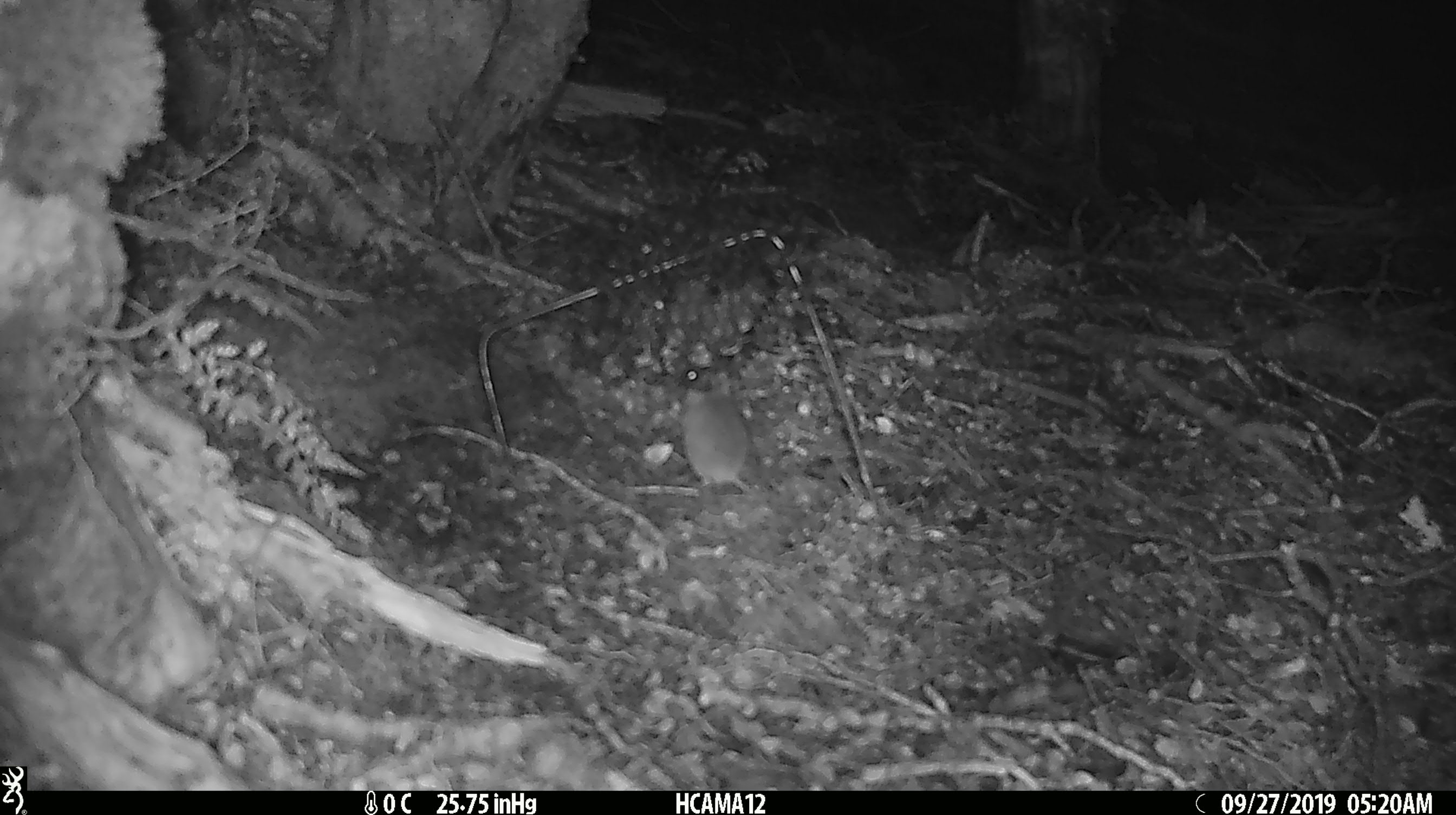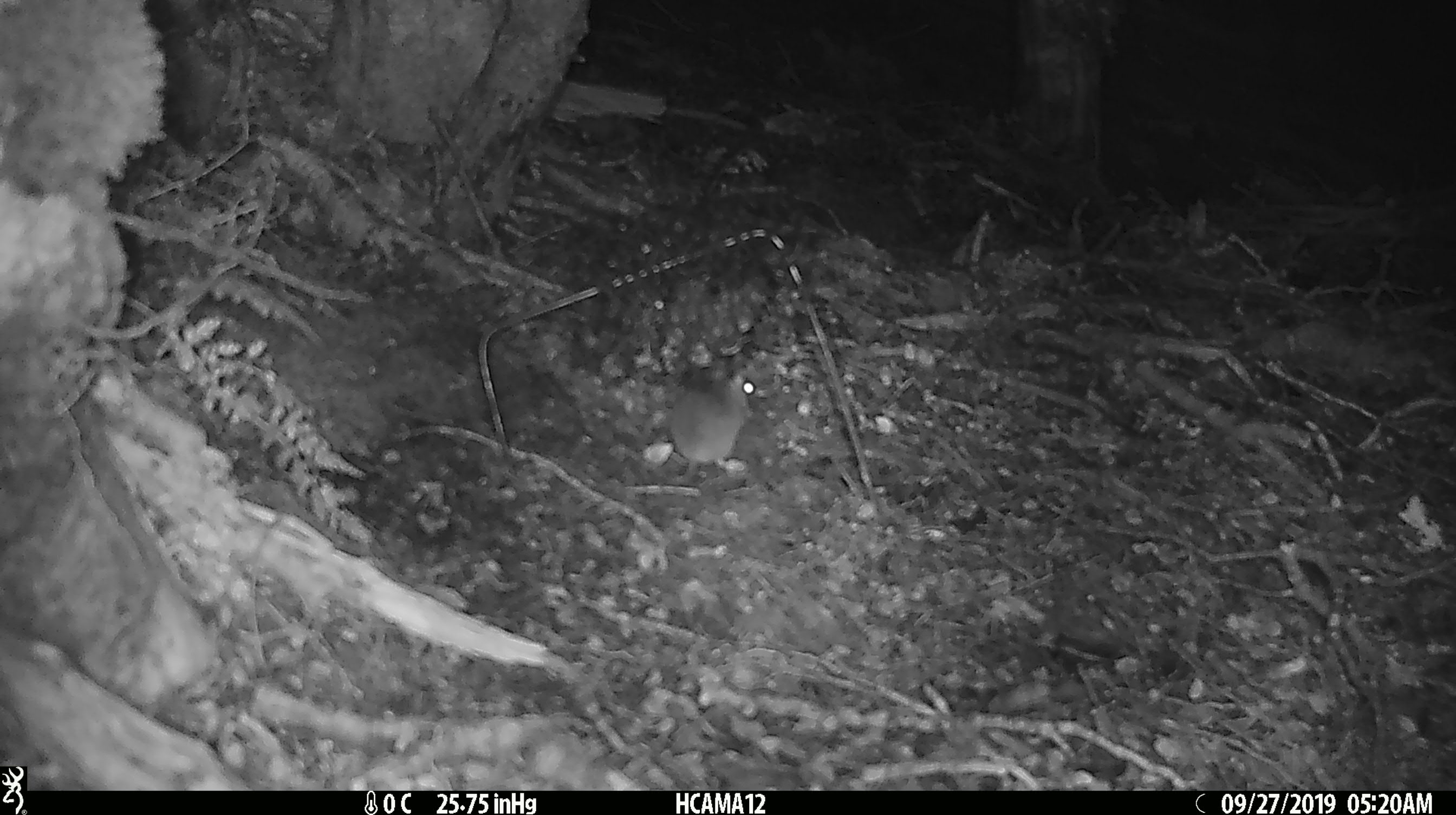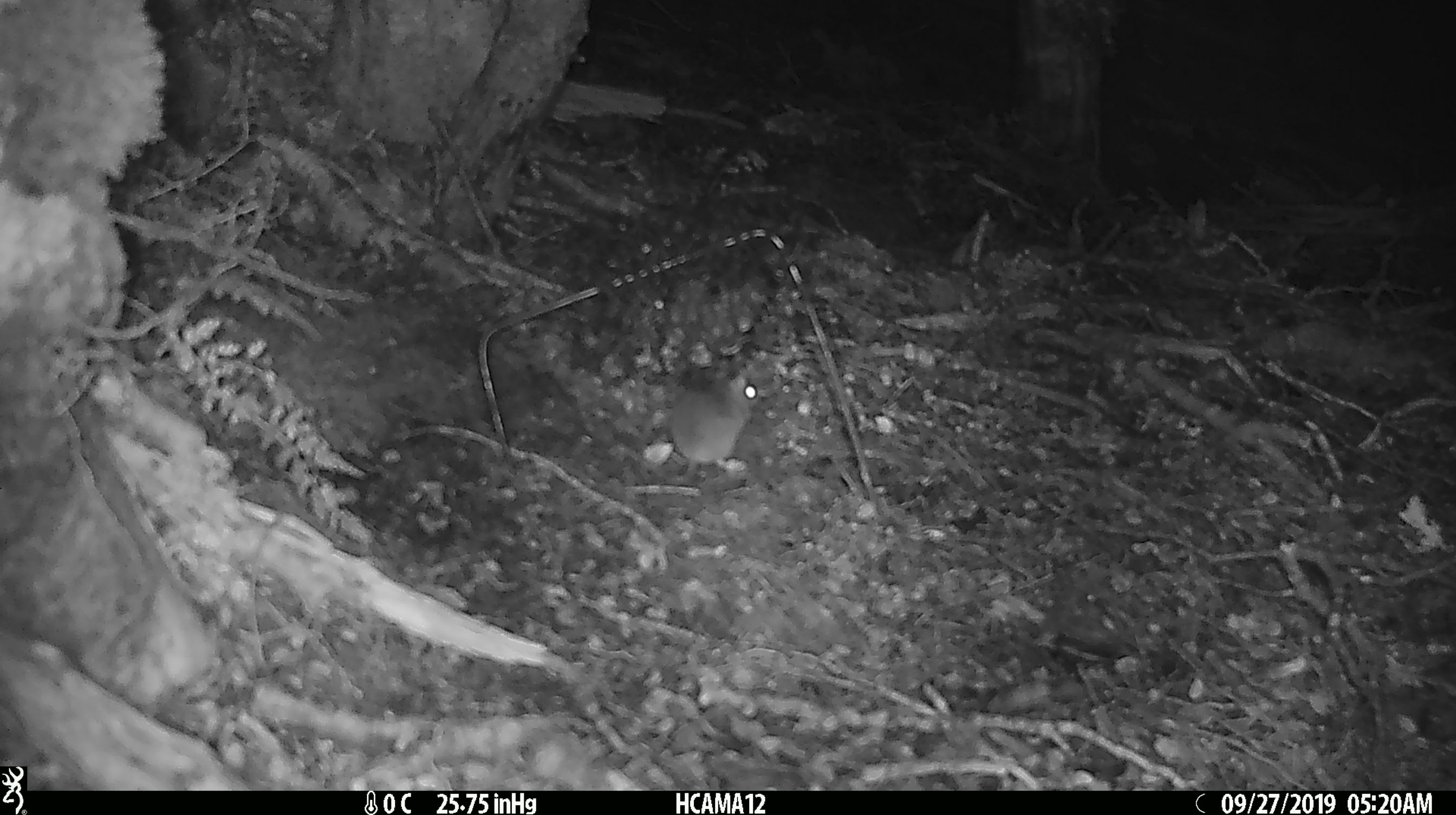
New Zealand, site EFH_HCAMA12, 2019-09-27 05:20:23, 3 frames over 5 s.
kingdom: Animalia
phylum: Chordata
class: Mammalia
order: Rodentia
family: Muridae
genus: Mus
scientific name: Mus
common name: mouse